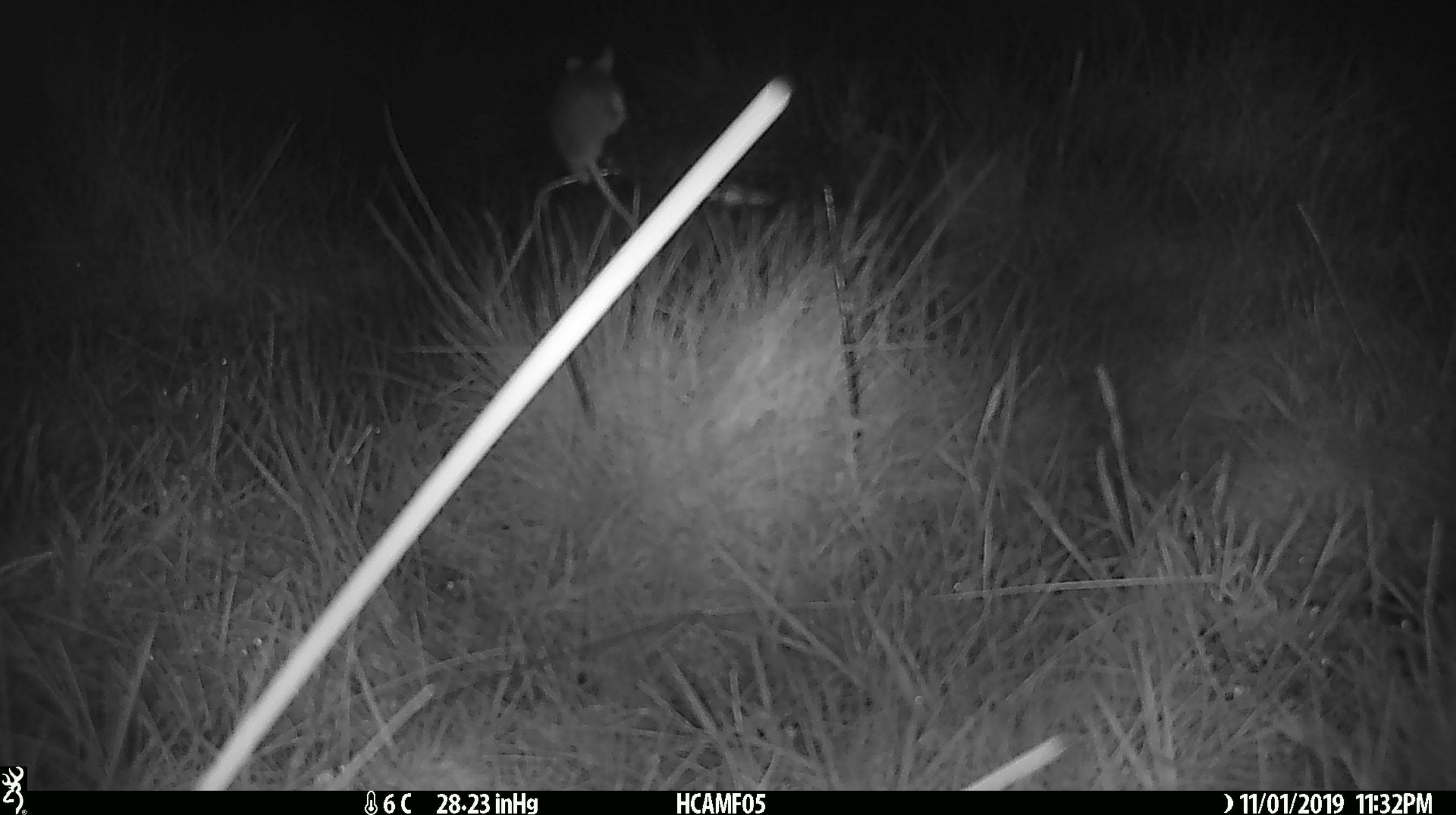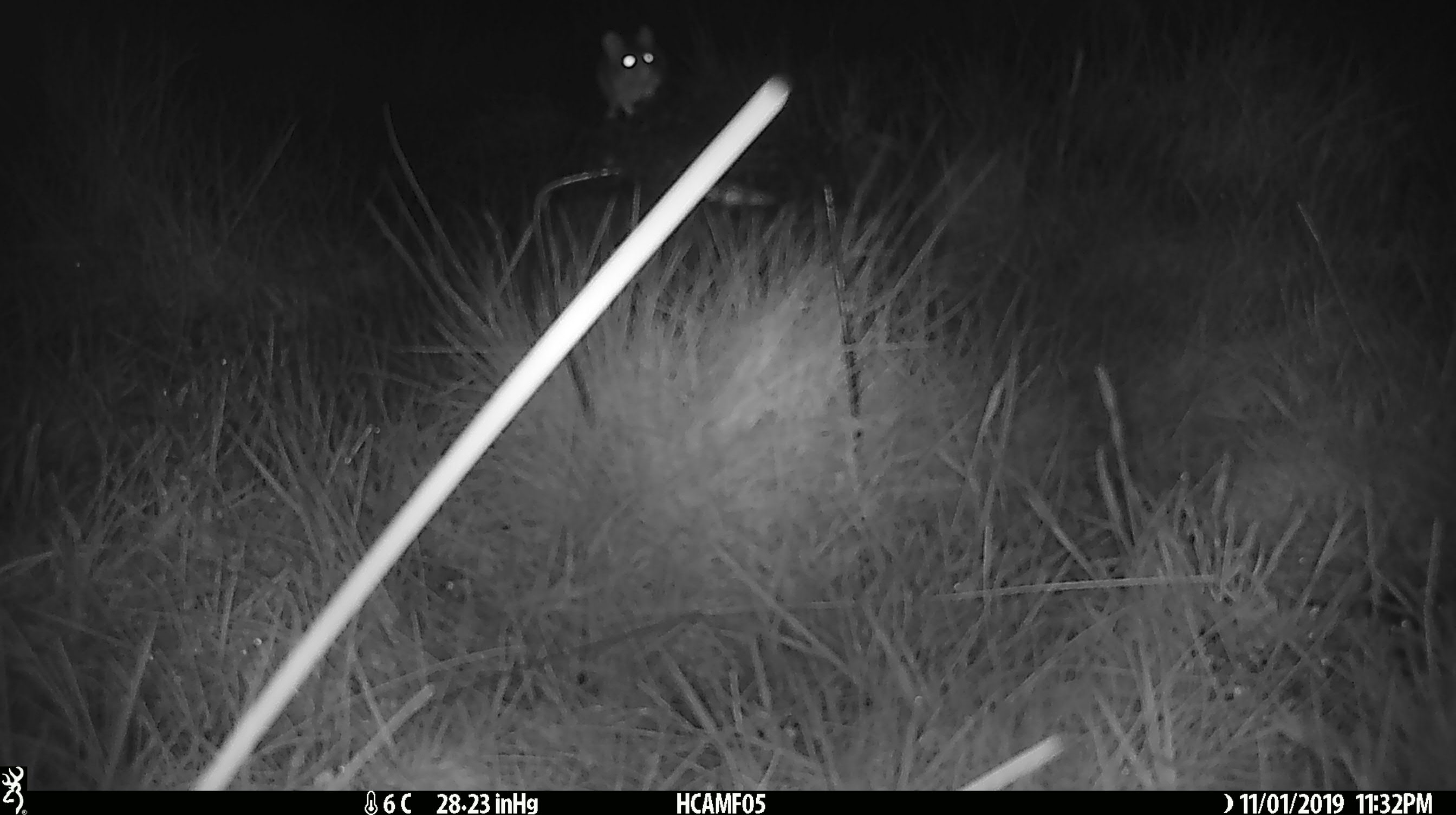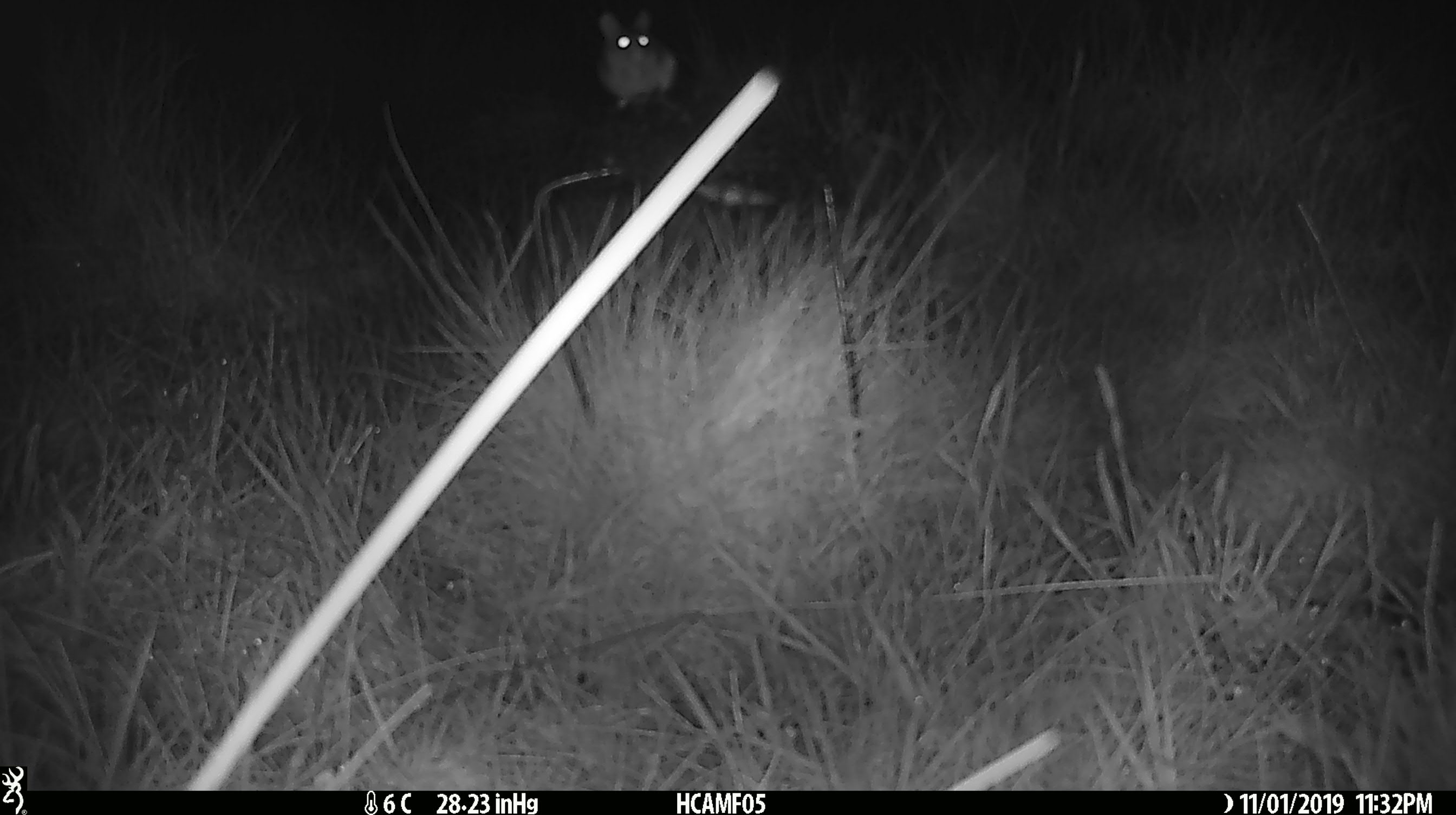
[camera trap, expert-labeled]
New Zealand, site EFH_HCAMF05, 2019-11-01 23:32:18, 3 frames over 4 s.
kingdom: Animalia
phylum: Chordata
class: Mammalia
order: Rodentia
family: Muridae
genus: Mus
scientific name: Mus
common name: mouse